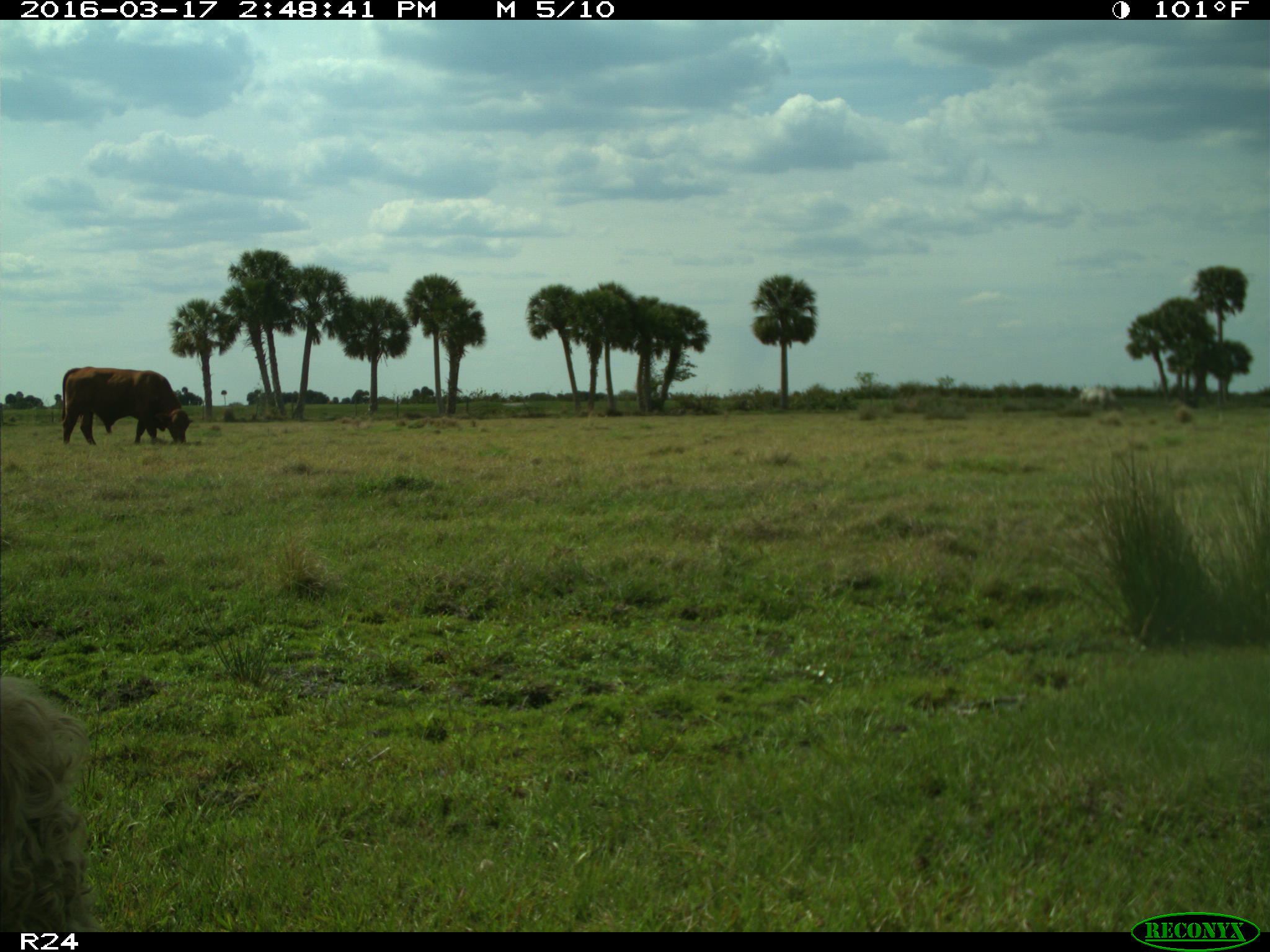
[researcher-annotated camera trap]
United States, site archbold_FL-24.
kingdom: Animalia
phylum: Chordata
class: Mammalia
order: Artiodactyla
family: Bovidae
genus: Bos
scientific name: Bos taurus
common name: domestic cow